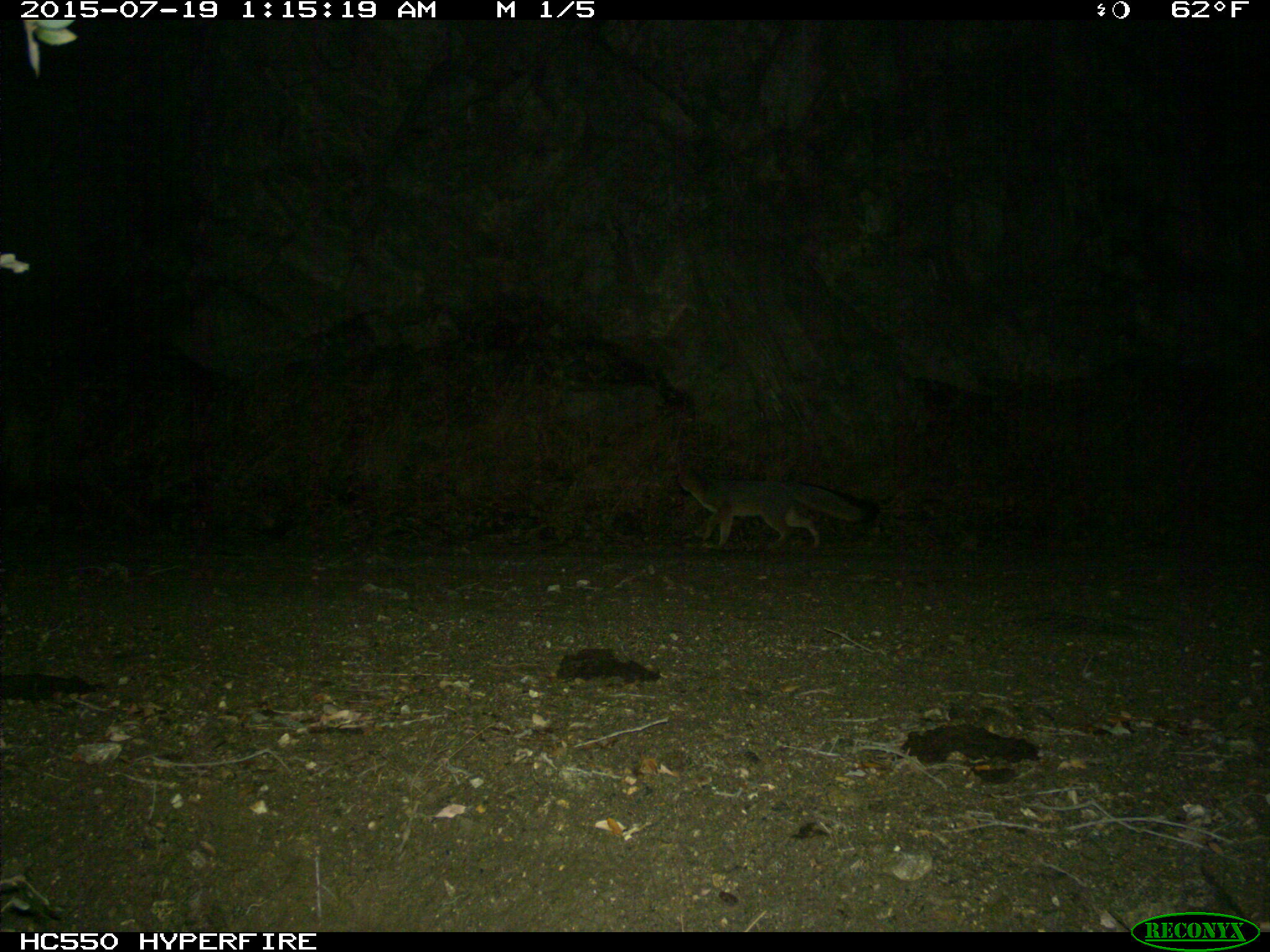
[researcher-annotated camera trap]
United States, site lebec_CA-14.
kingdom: Animalia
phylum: Chordata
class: Mammalia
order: Carnivora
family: Canidae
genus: Urocyon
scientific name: Urocyon cinereoargenteus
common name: gray fox